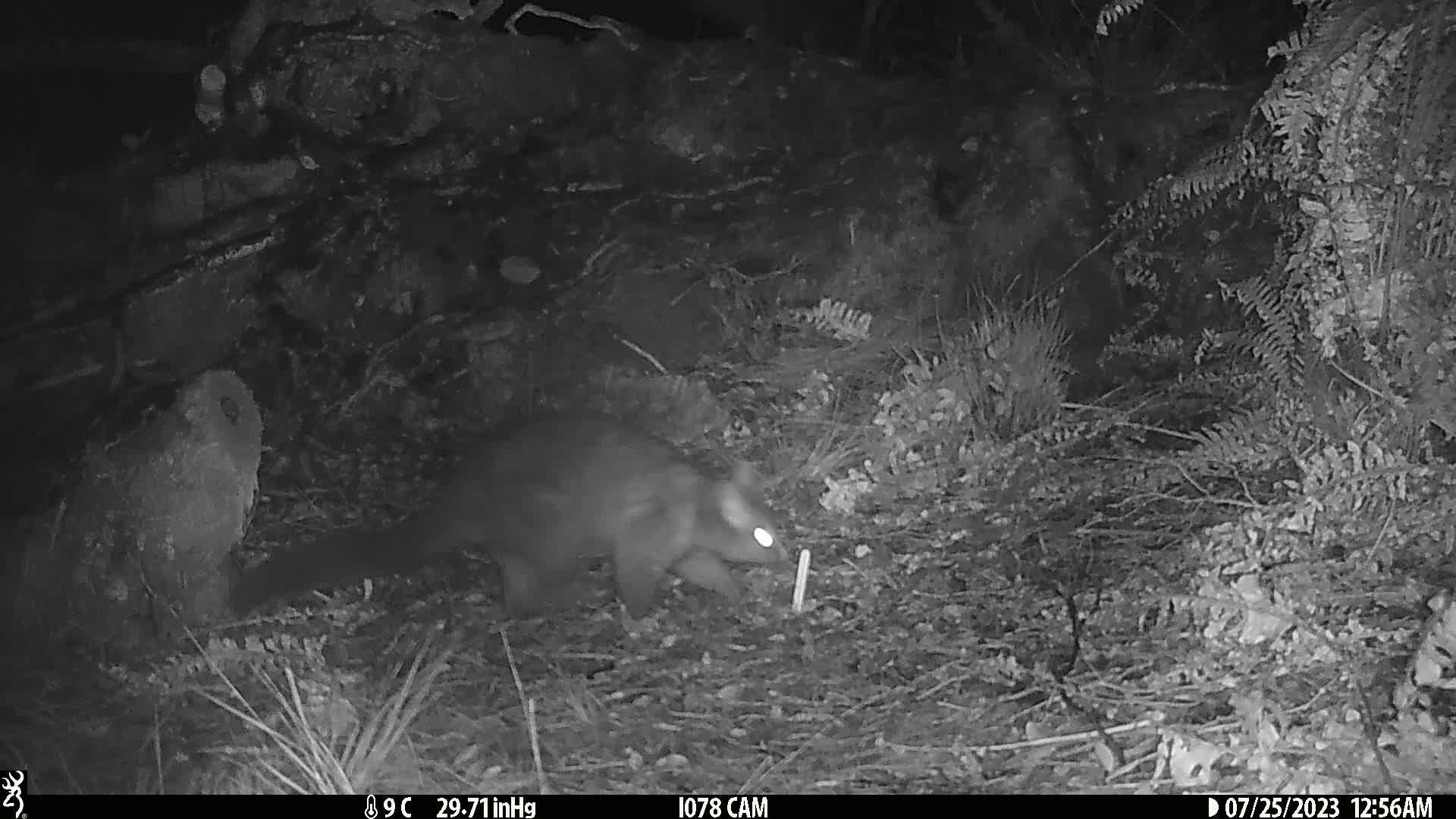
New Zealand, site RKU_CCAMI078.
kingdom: Animalia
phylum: Chordata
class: Mammalia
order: Diprotodontia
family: Phalangeridae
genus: Trichosurus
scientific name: Trichosurus vulpecula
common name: common brushtail possum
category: possum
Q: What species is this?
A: Possum (common brushtail possum) (Trichosurus vulpecula).